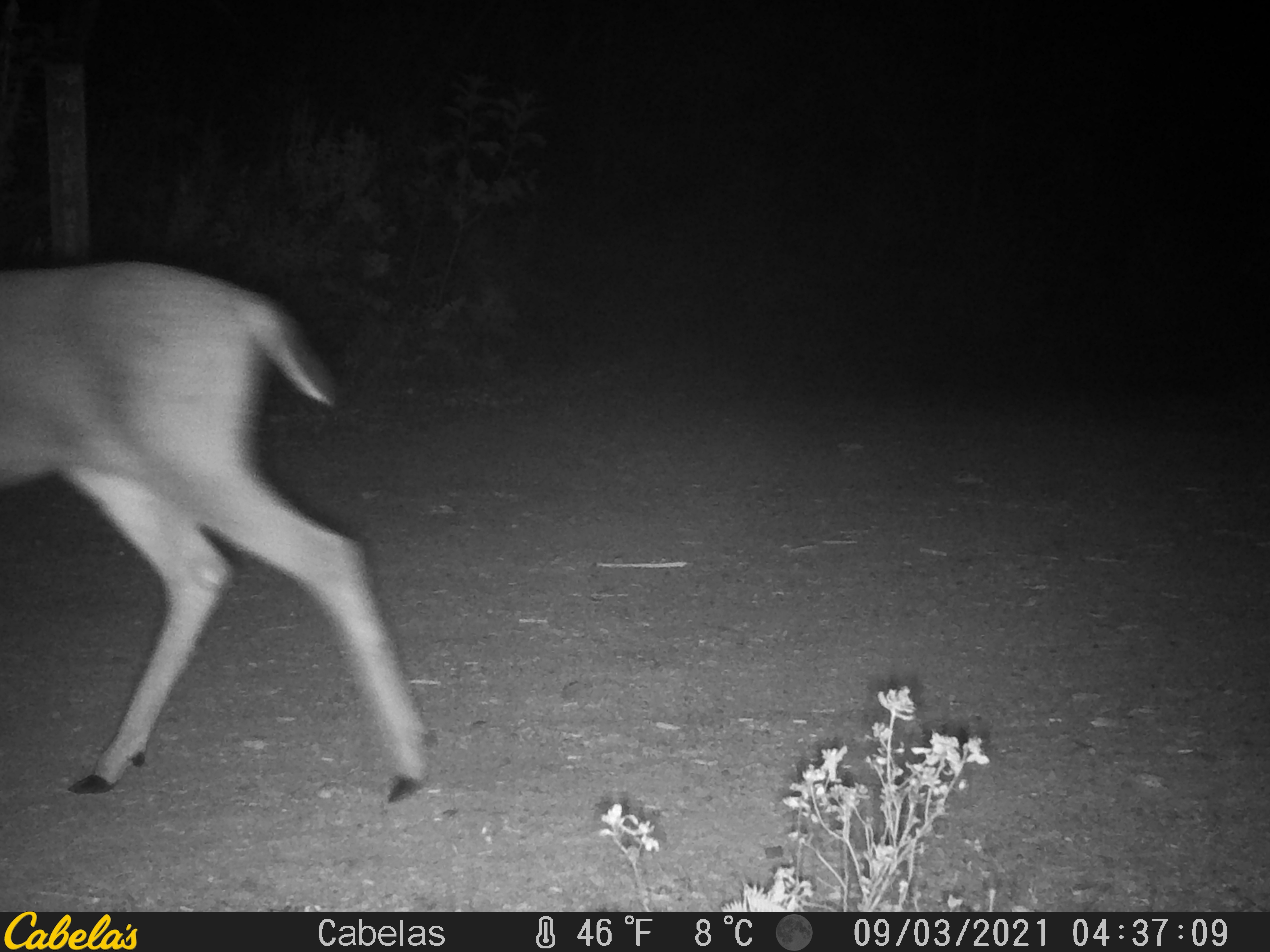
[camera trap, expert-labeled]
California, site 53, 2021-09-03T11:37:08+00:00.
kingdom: Animalia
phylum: Chordata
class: Mammalia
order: Artiodactyla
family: Cervidae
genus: Odocoileus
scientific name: Odocoileus hemionus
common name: mule deer